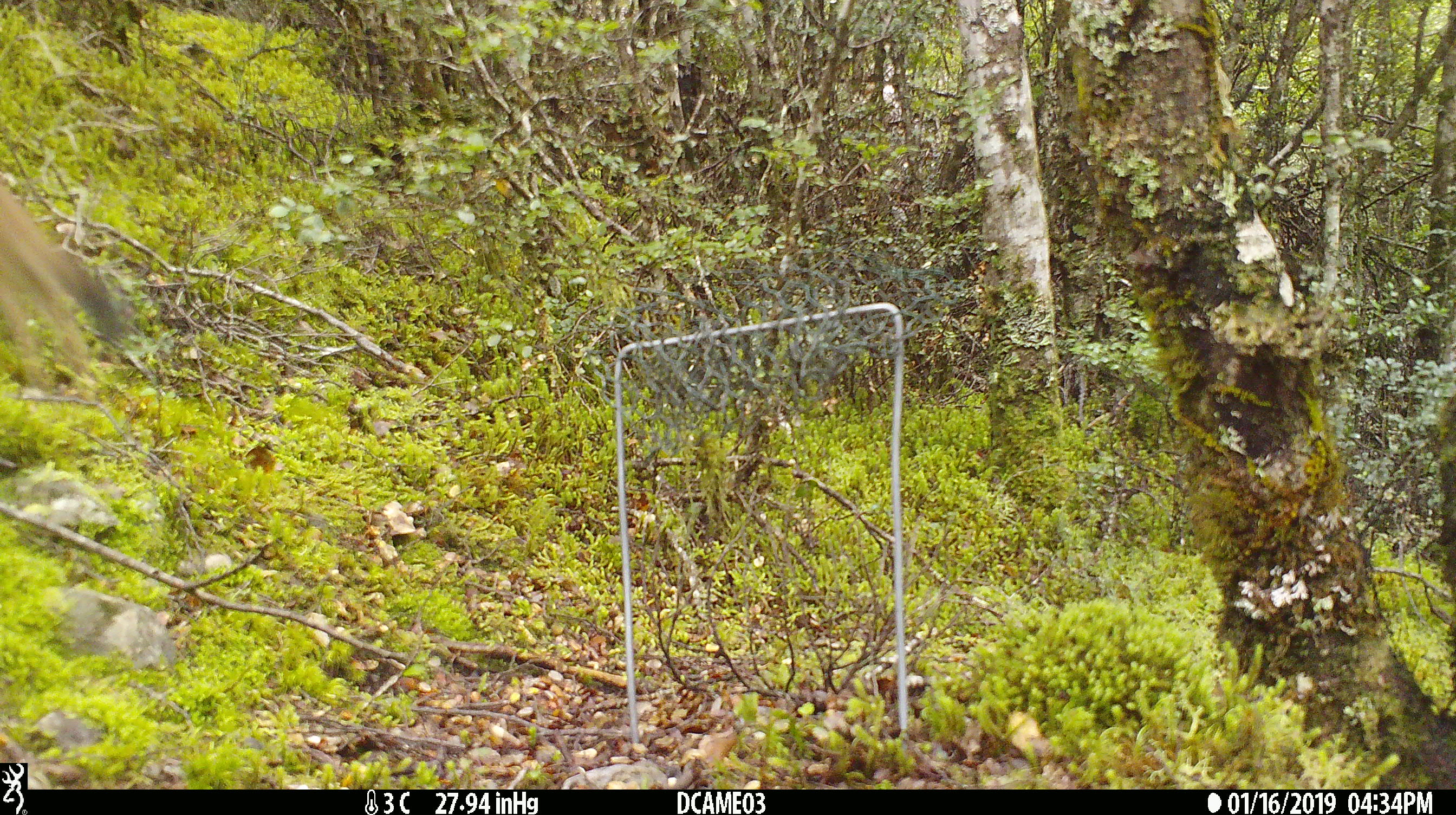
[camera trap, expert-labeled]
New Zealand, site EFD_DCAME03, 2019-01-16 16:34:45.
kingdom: Animalia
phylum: Chordata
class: Mammalia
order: Carnivora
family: Mustelidae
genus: Mustela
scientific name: Mustela erminea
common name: stoat